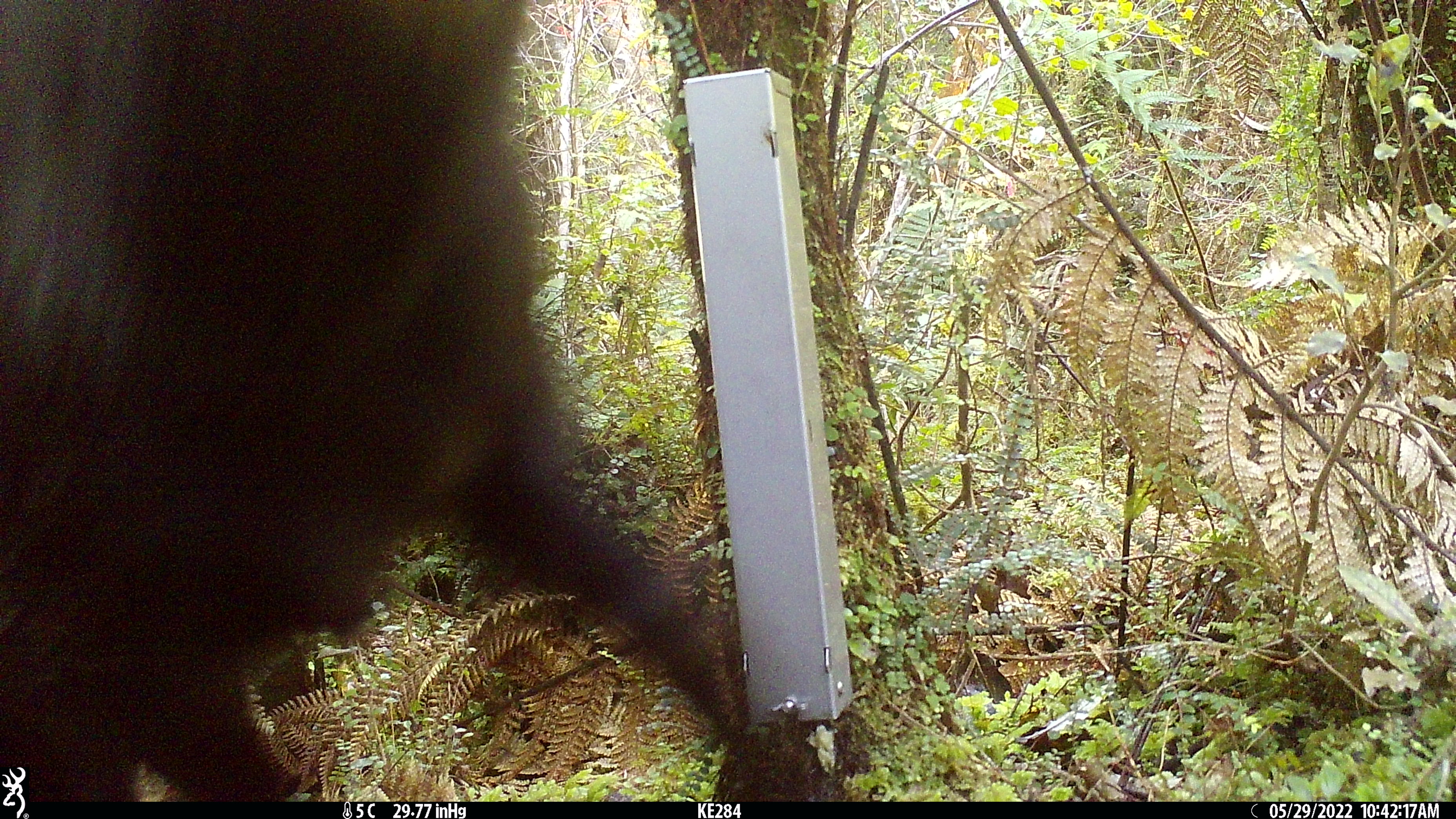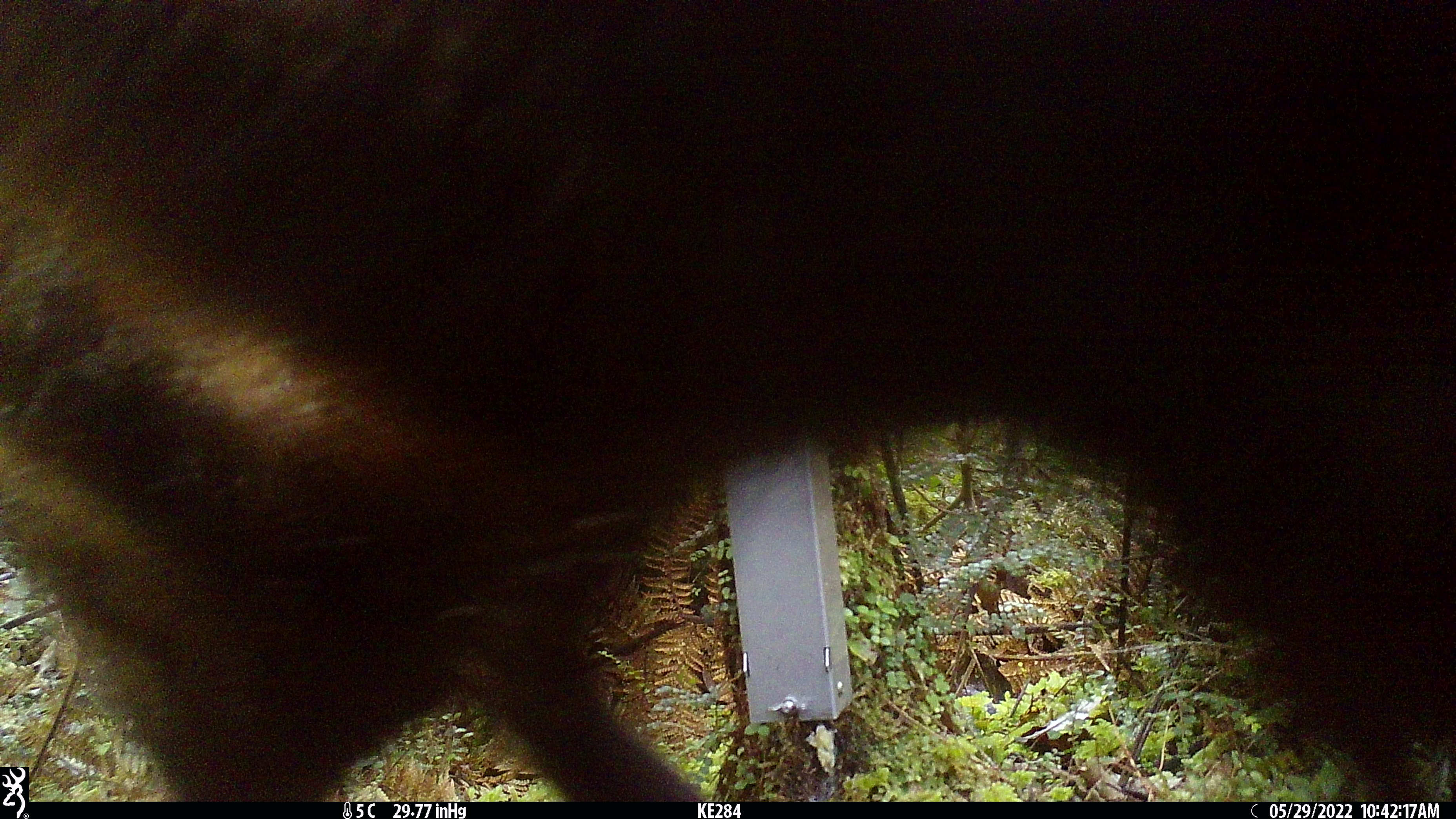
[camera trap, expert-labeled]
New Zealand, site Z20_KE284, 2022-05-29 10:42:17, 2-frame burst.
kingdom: Animalia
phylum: Chordata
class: Mammalia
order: Artiodactyla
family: Bovidae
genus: Rupicapra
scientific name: Rupicapra rupicapra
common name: alpine chamois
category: chamois